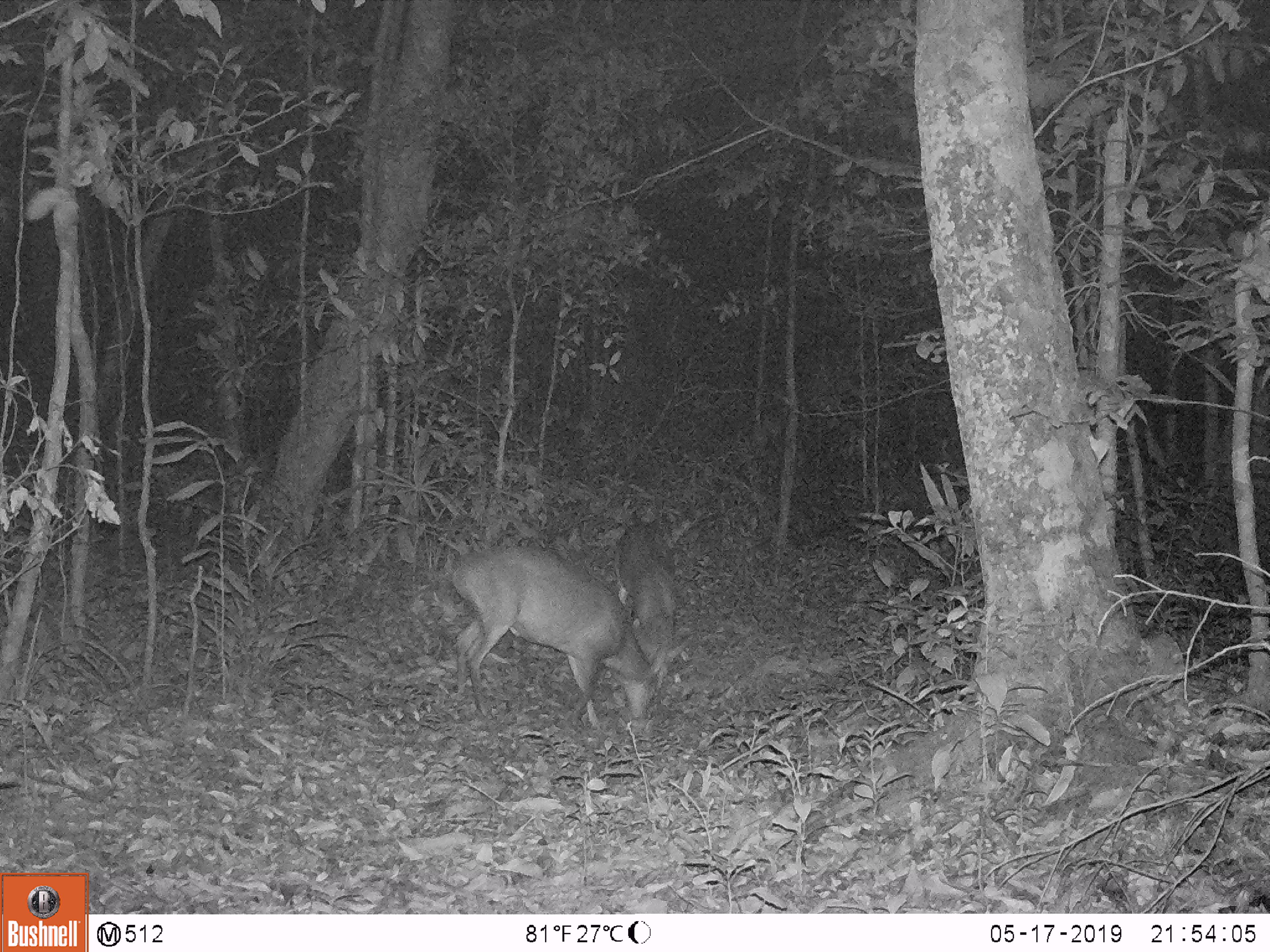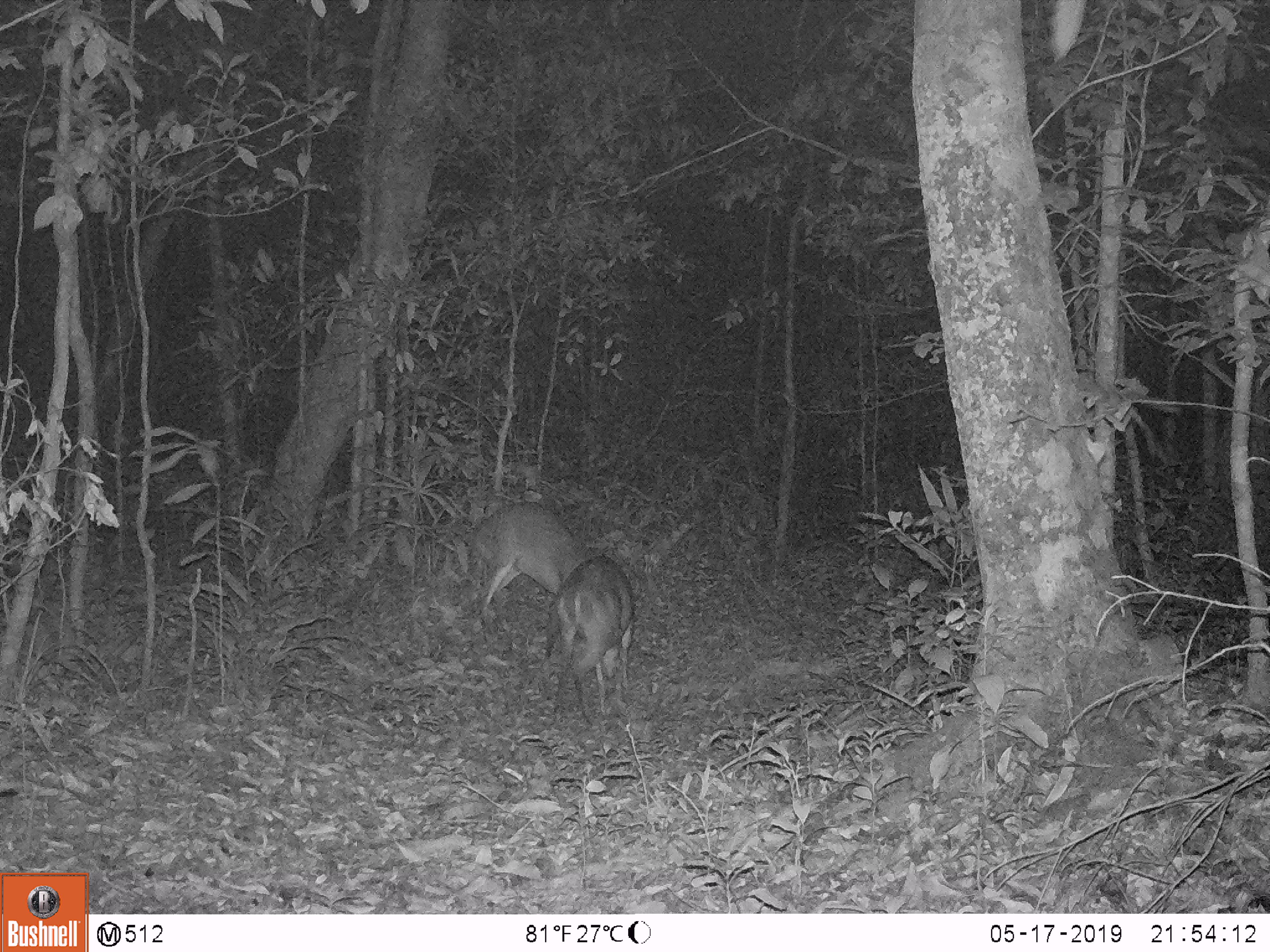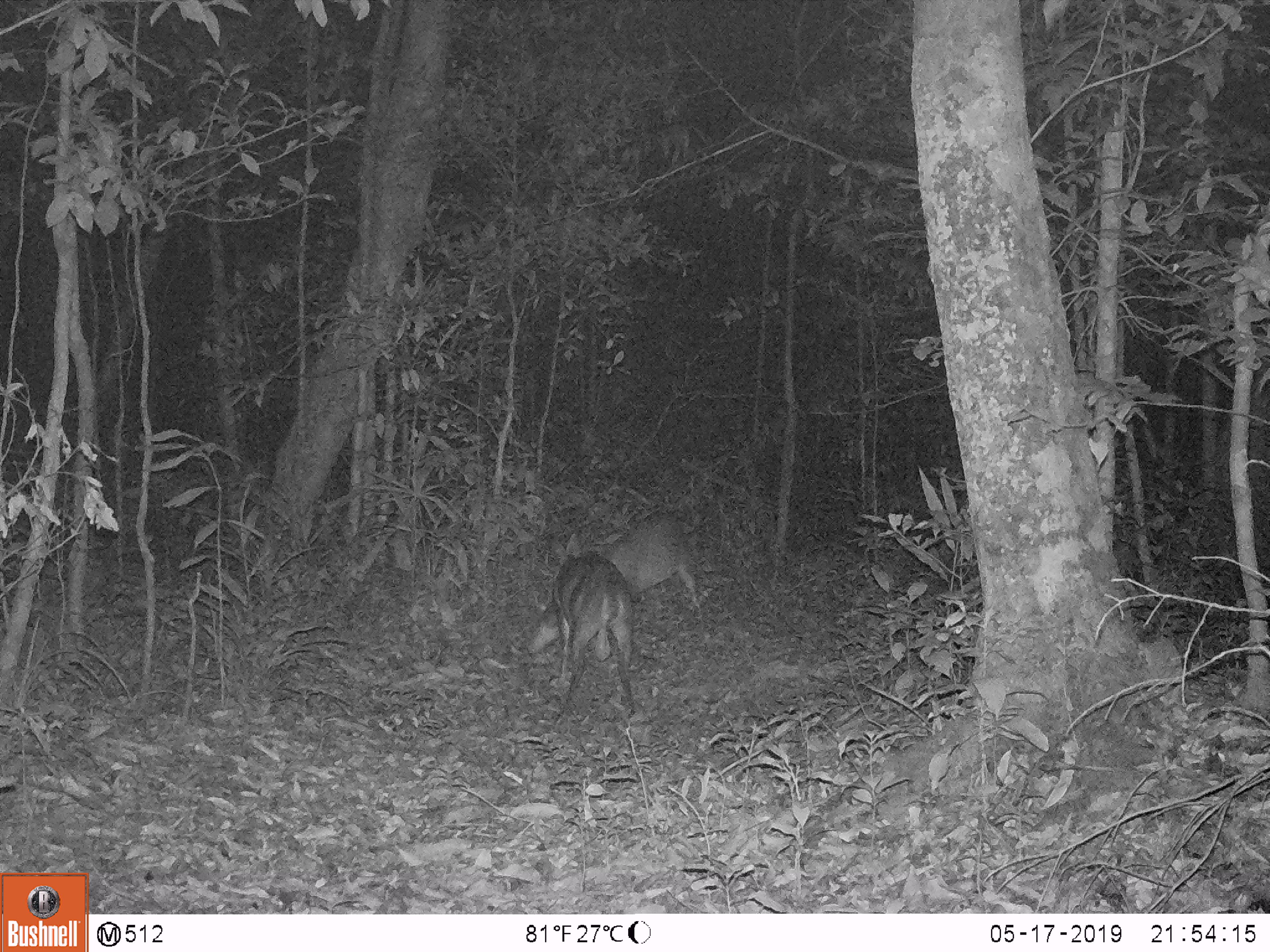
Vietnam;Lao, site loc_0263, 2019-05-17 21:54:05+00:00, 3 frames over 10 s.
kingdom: Animalia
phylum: Chordata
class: Mammalia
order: Artiodactyla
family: Cervidae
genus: Muntiacus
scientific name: Muntiacus vuquangensis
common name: large-antlered muntjac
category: large antlered muntjac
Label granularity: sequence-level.